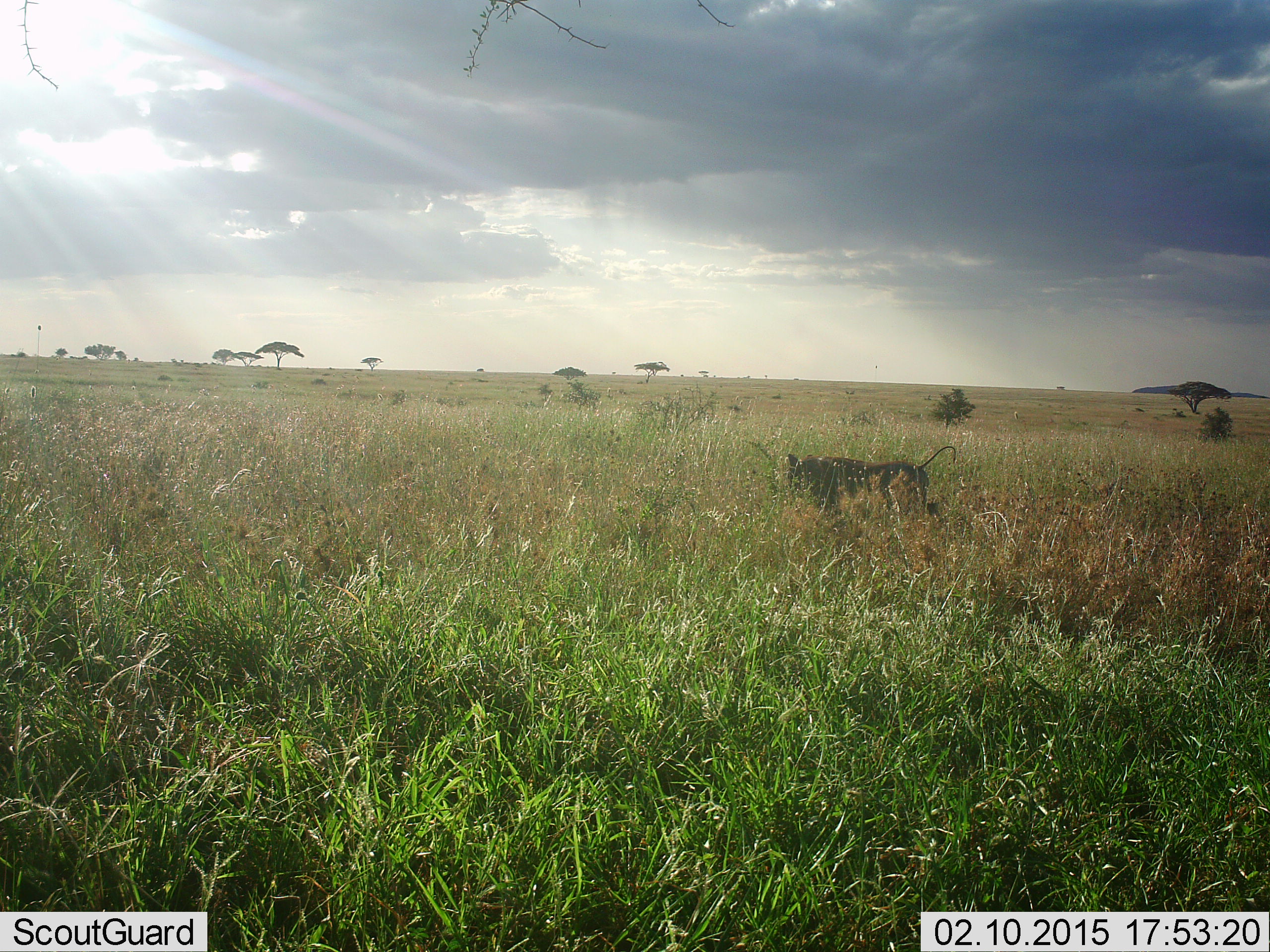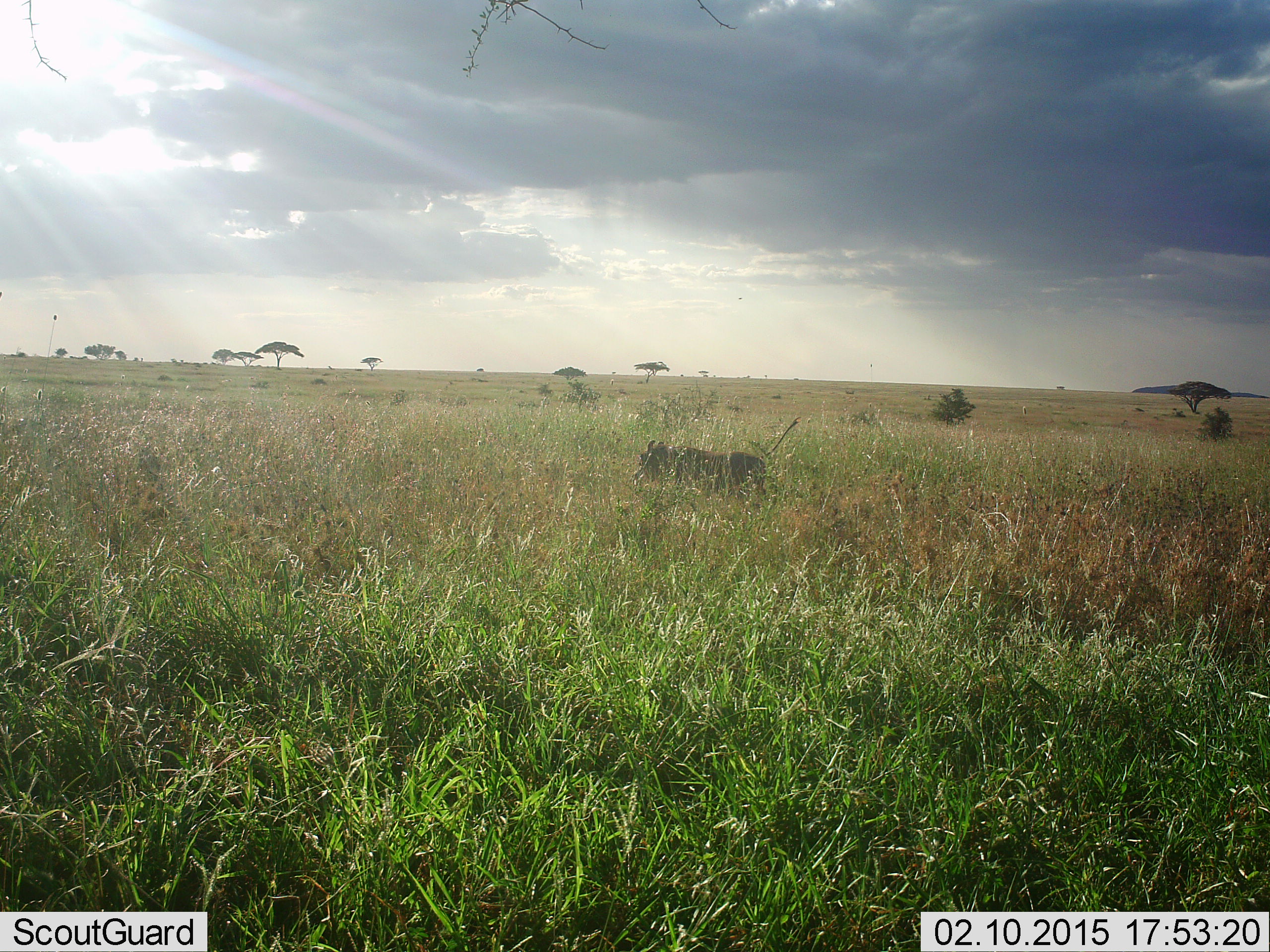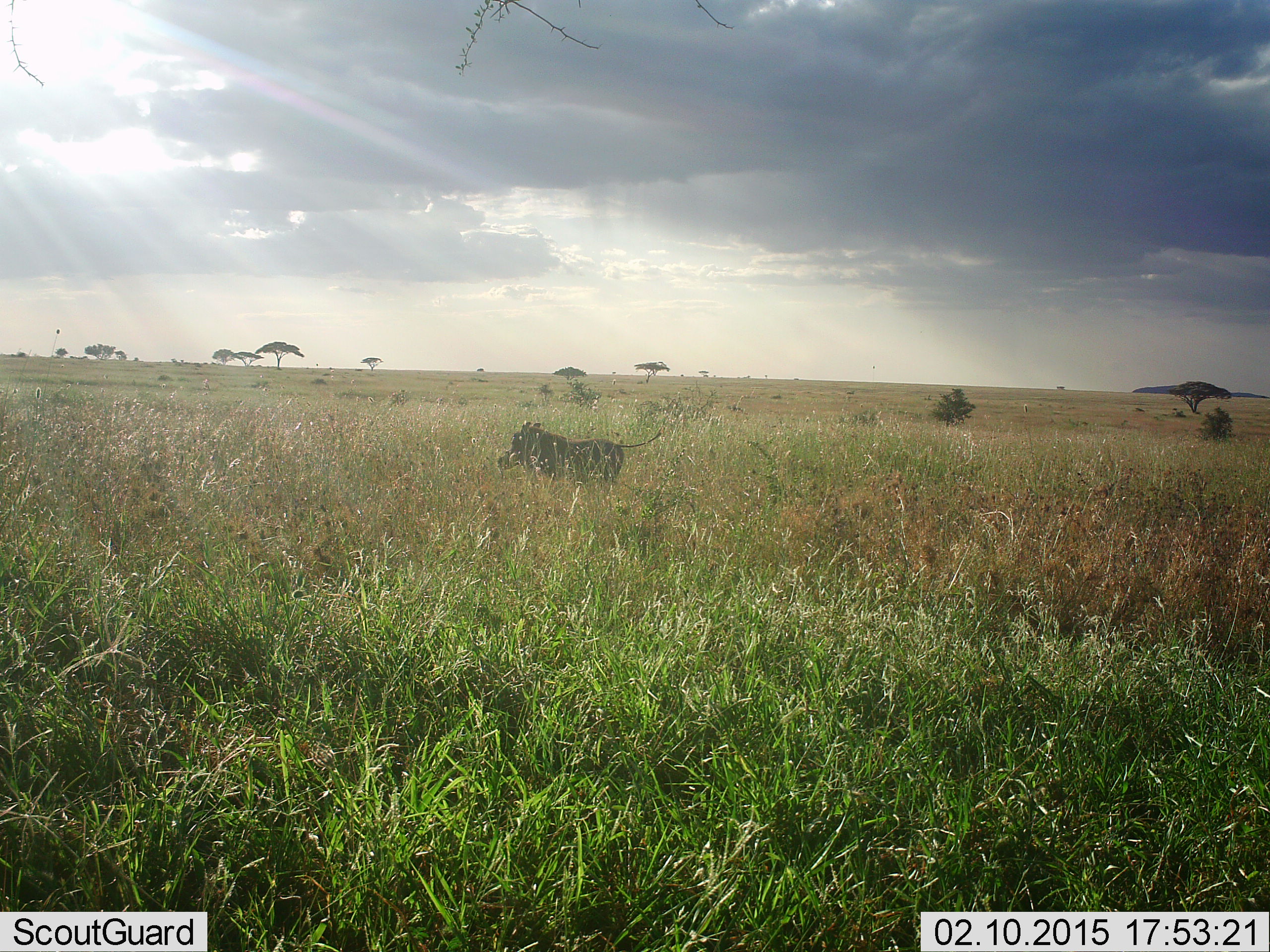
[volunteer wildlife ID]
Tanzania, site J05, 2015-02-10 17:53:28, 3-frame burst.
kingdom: Animalia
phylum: Chordata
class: Mammalia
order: Artiodactyla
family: Suidae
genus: Phacochoerus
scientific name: Phacochoerus africanus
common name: warthog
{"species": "warthog (Phacochoerus africanus)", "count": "1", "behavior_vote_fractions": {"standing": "10%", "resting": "0%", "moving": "100%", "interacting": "0%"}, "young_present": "0%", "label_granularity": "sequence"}